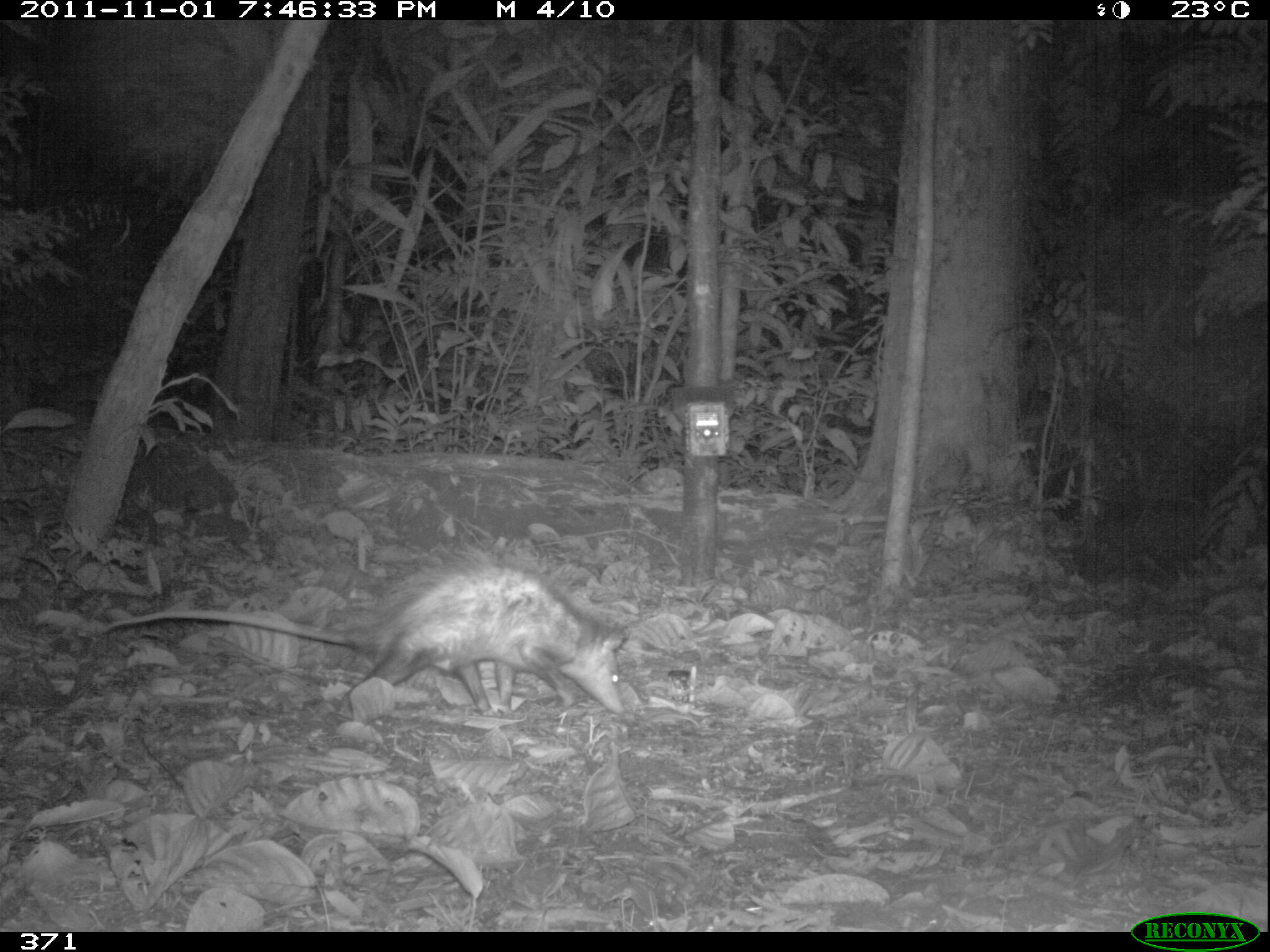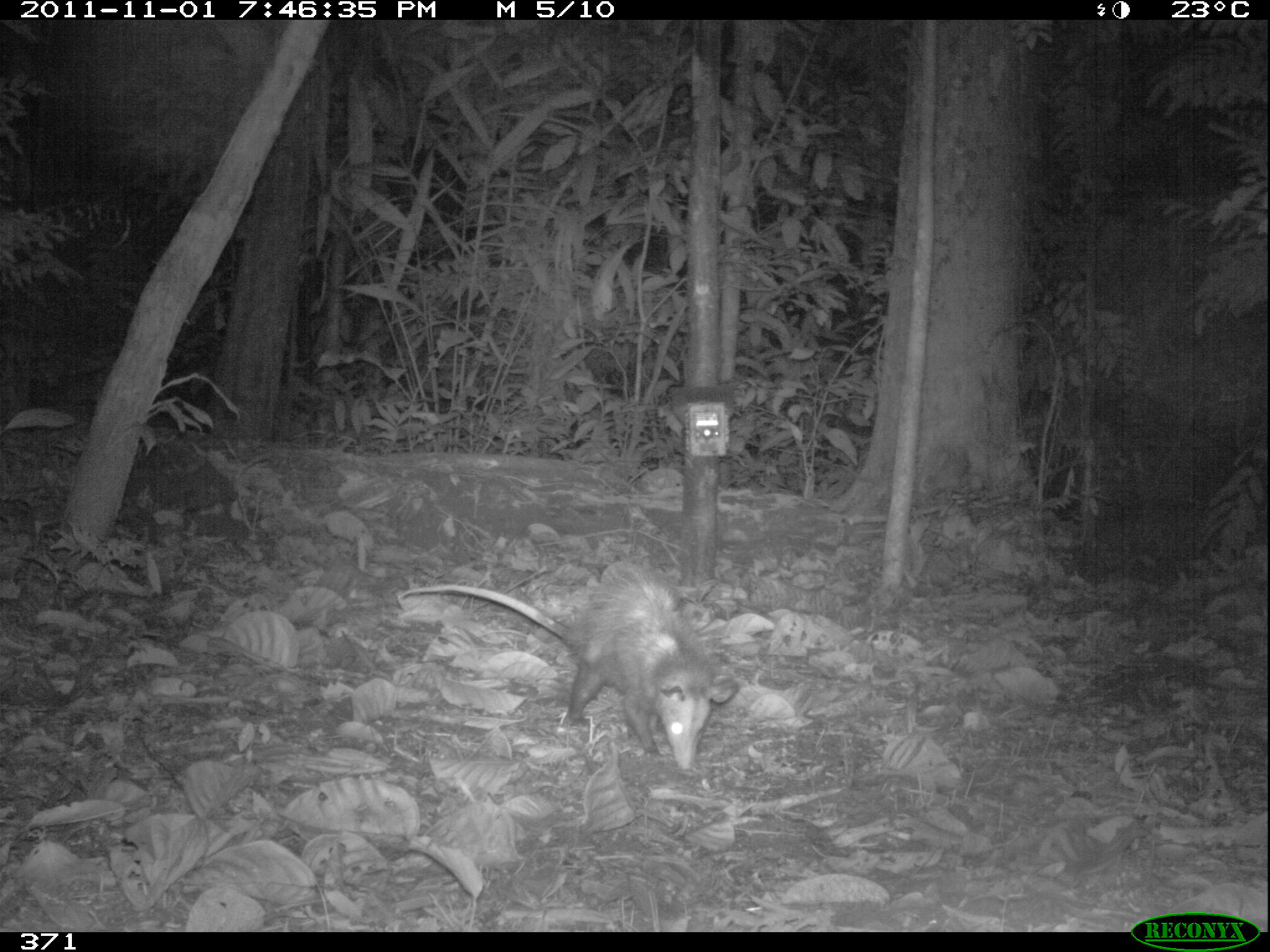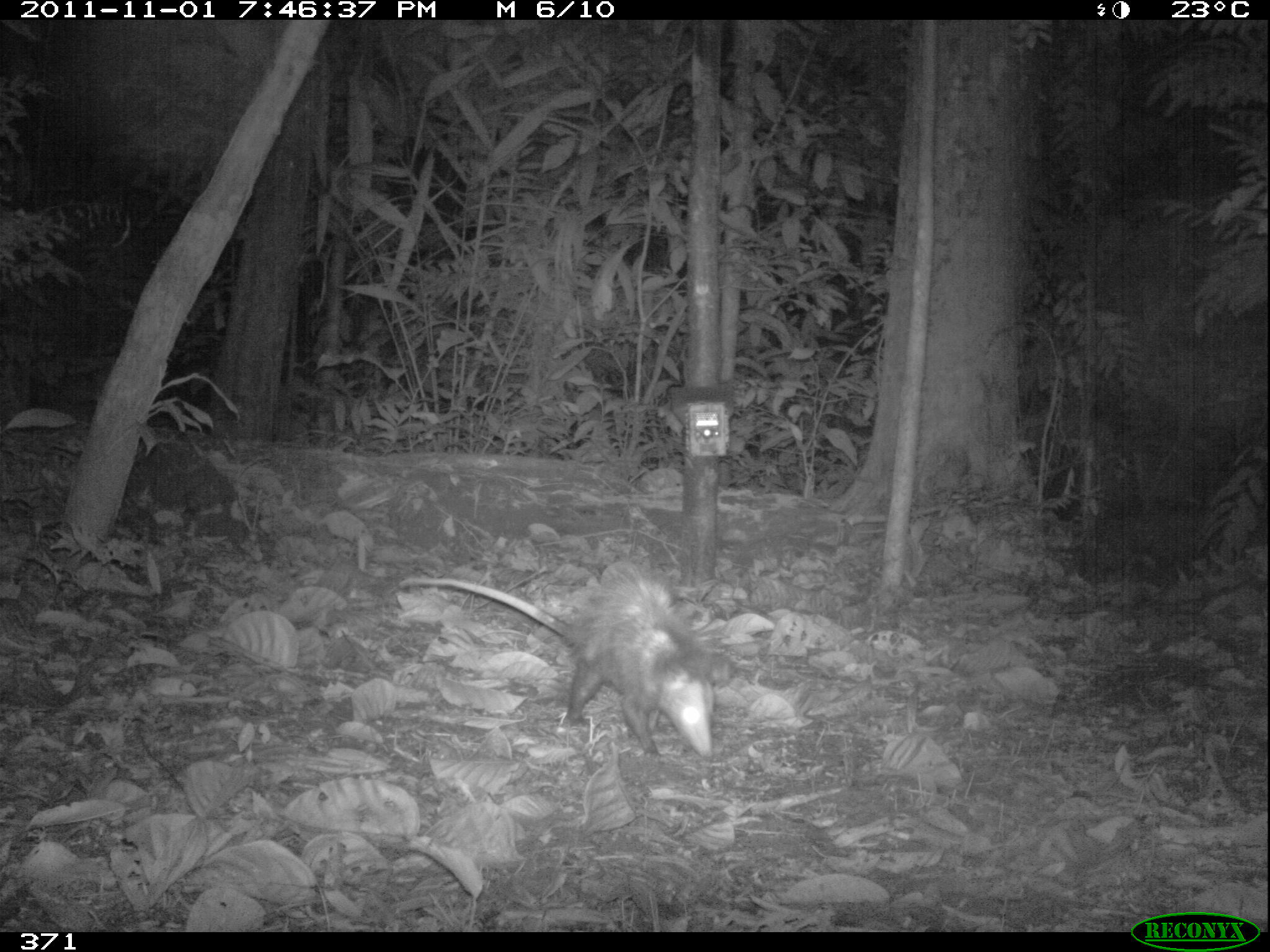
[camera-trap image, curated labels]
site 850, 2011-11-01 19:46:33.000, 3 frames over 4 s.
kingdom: Animalia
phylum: Chordata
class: Mammalia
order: Didelphimorphia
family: Didelphidae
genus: Didelphis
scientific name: Didelphis marsupialis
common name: southern opossum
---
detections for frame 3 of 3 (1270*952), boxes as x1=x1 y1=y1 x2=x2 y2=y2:
didelphis marsupialis: x1=398 y1=560 x2=713 y2=759